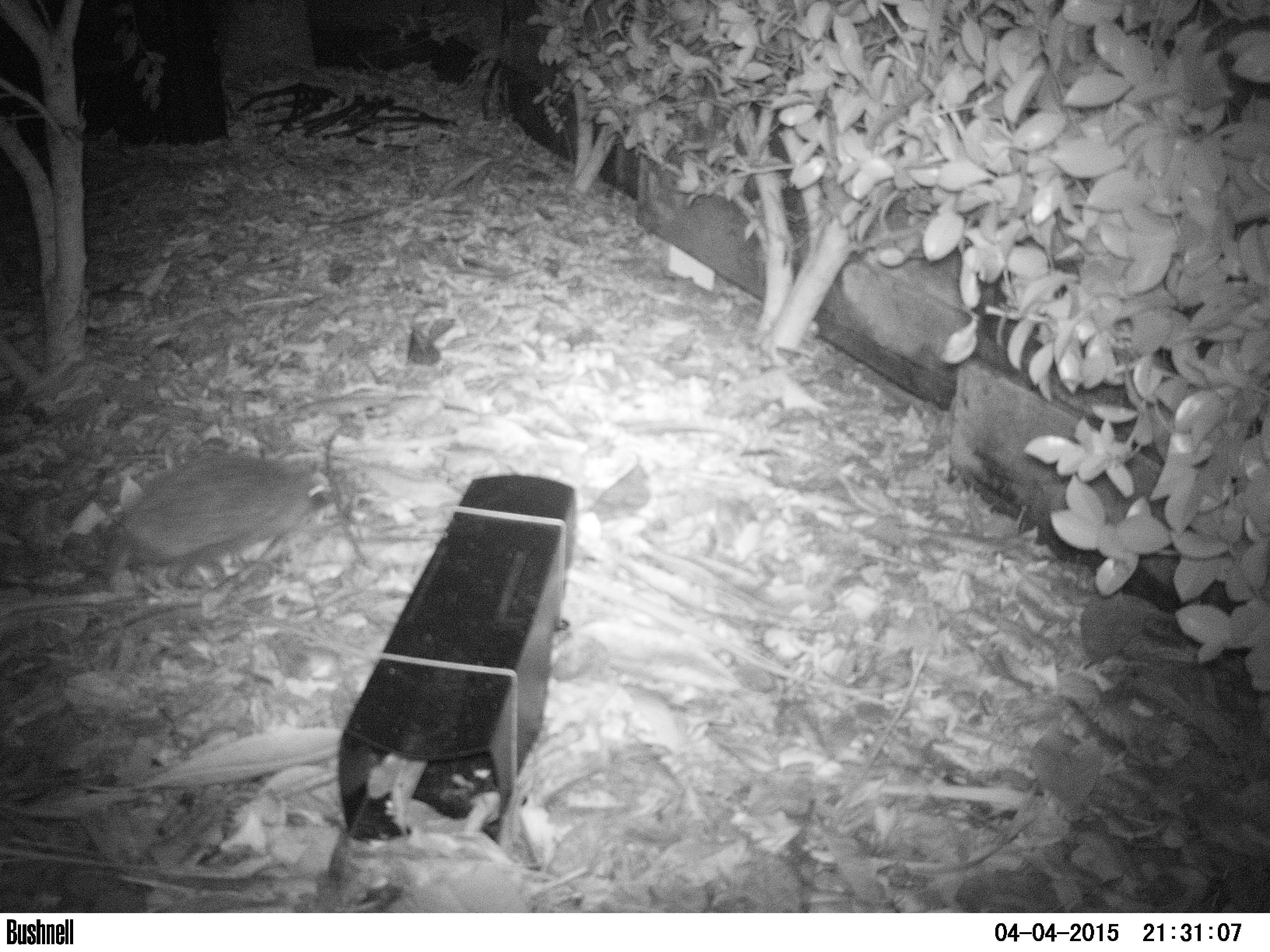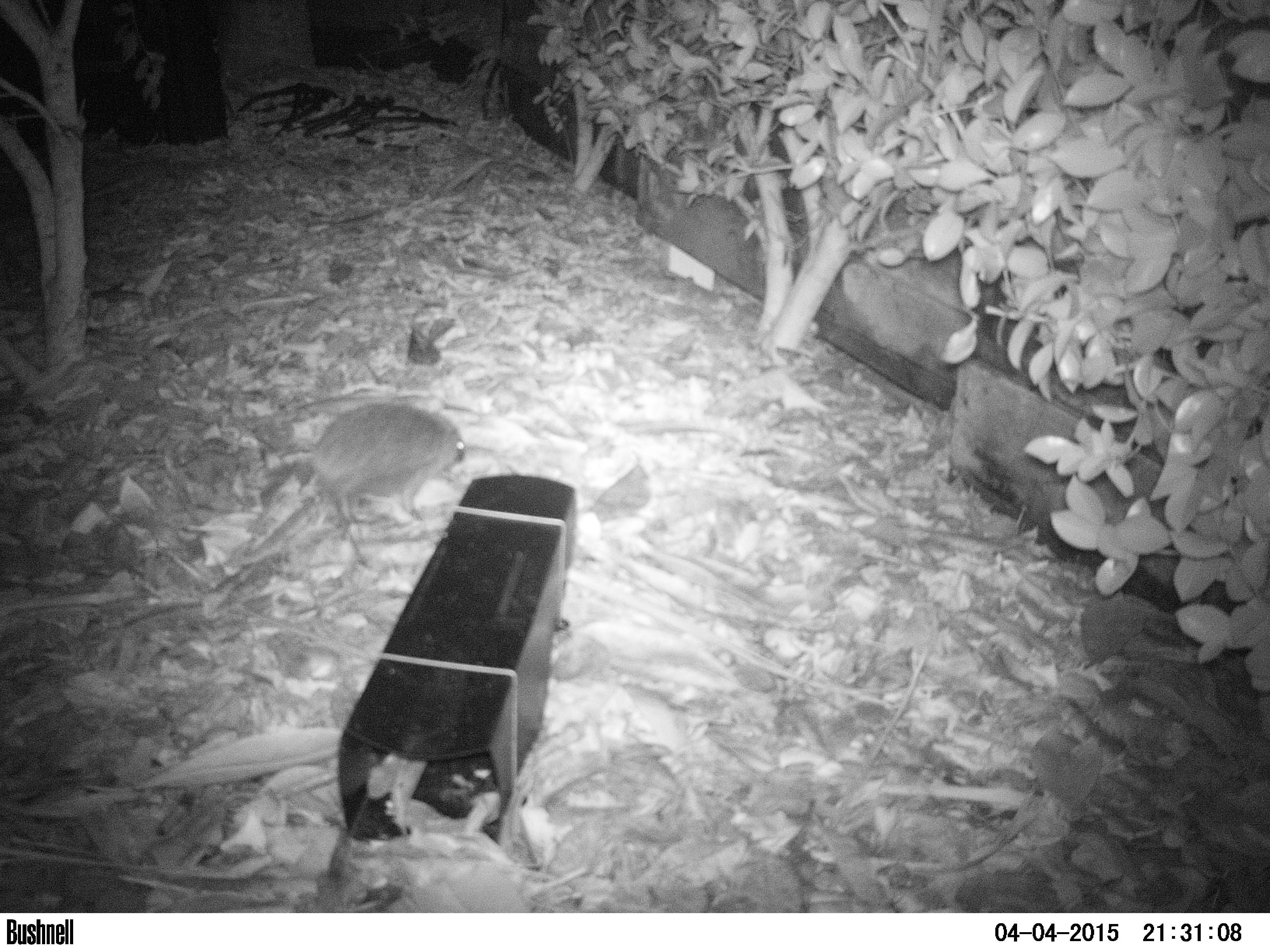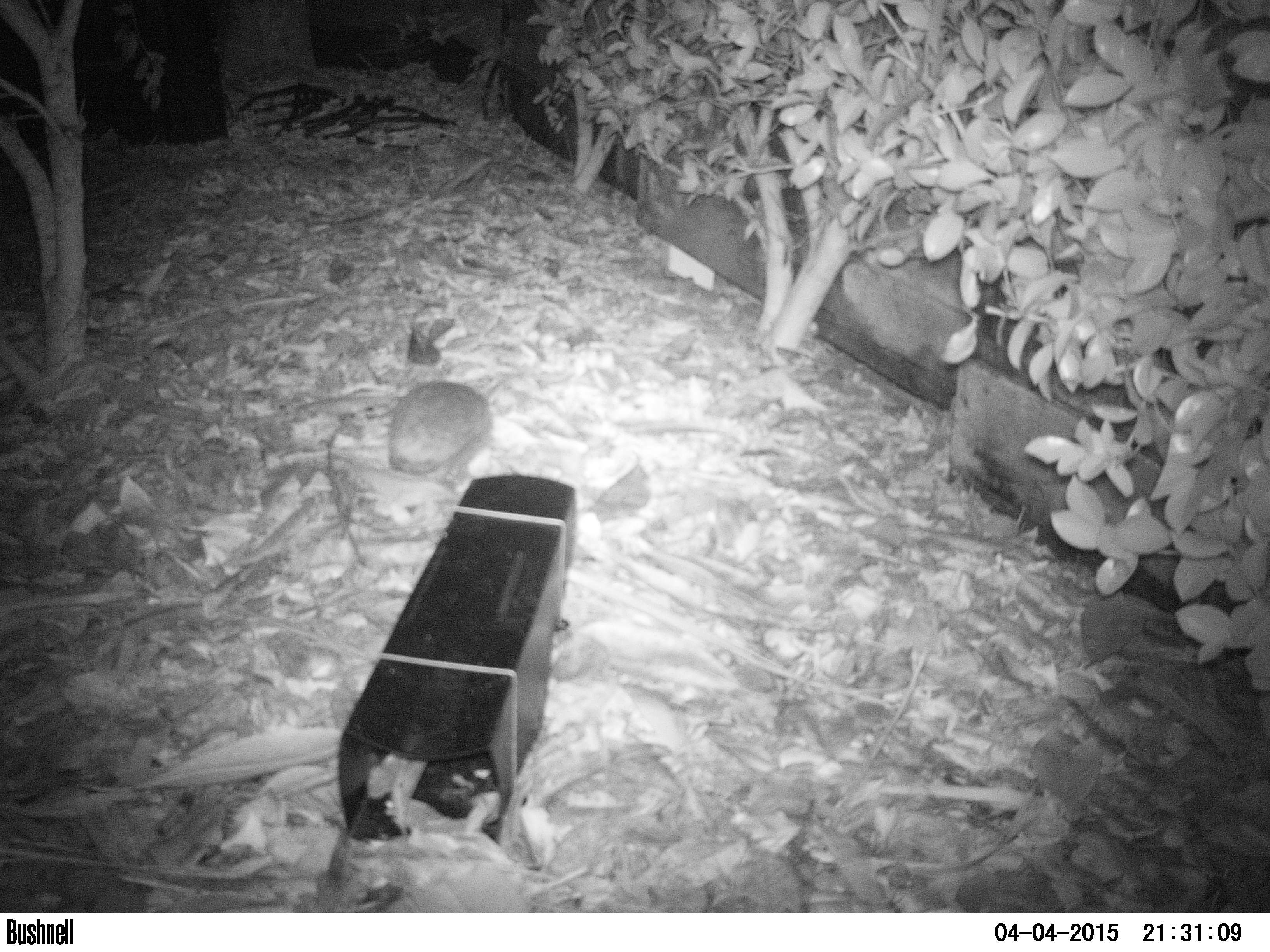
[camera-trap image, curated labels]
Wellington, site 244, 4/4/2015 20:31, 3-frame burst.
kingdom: Animalia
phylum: Chordata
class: Mammalia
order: Eulipotyphla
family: Erinaceidae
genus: Erinaceus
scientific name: Erinaceus europaeus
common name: hedgehog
Hedgehog (Erinaceus europaeus).